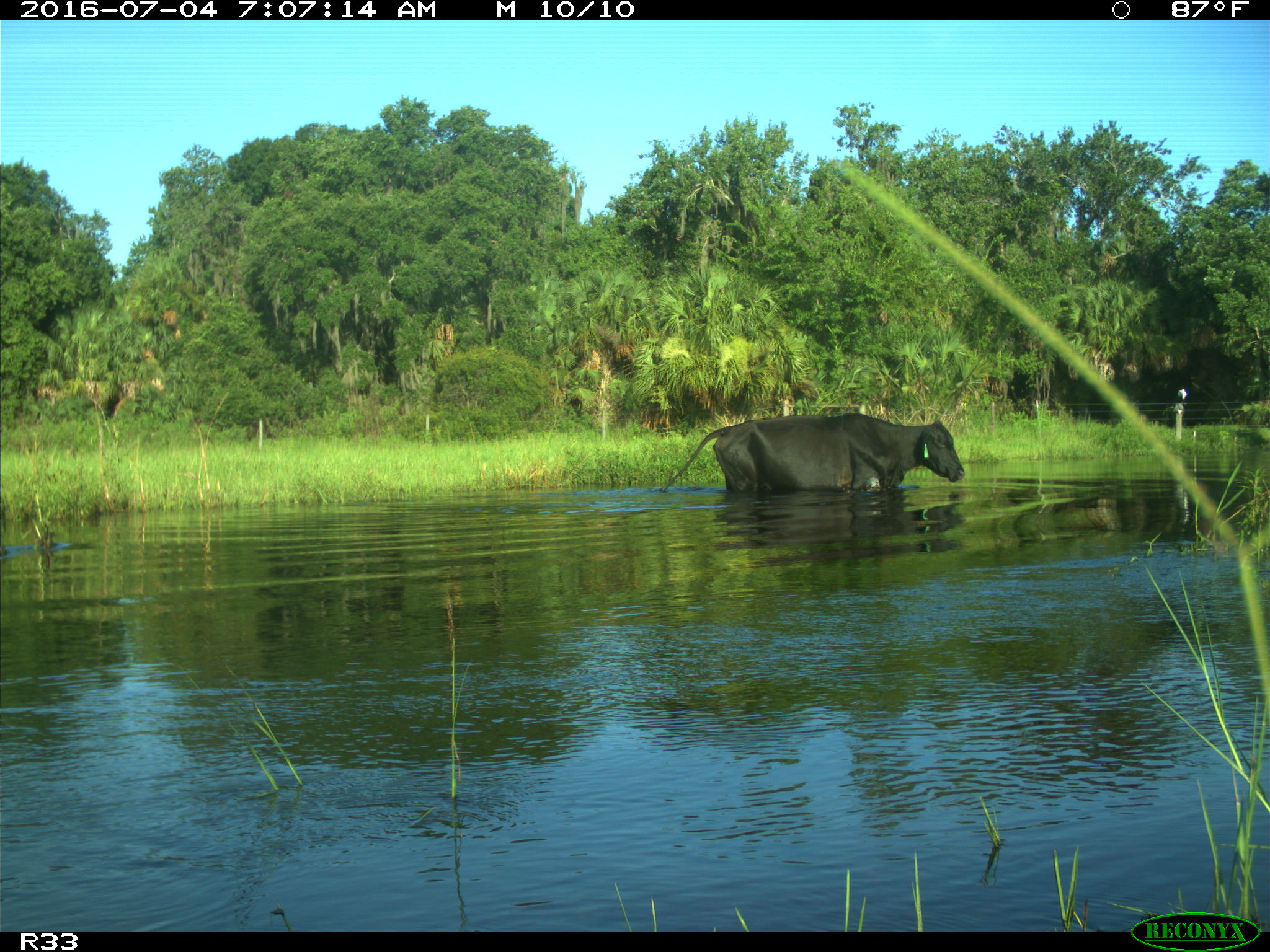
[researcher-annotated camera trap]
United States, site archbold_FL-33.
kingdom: Animalia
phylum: Chordata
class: Mammalia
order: Artiodactyla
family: Bovidae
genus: Bos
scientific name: Bos taurus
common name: domestic cow